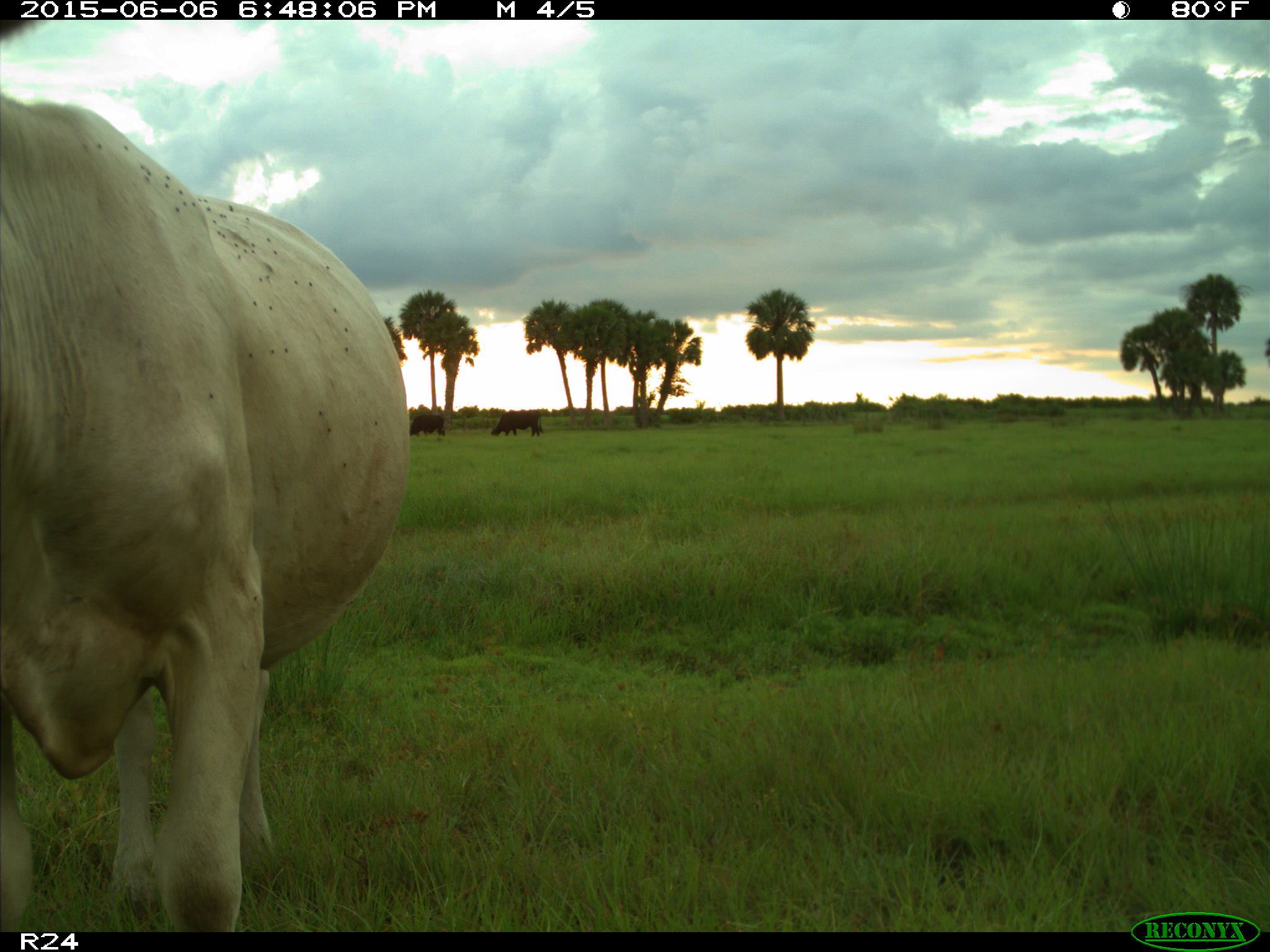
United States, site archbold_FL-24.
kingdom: Animalia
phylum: Chordata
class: Mammalia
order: Artiodactyla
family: Bovidae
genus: Bos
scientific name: Bos taurus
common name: domestic cow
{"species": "Bos taurus (domestic cow)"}